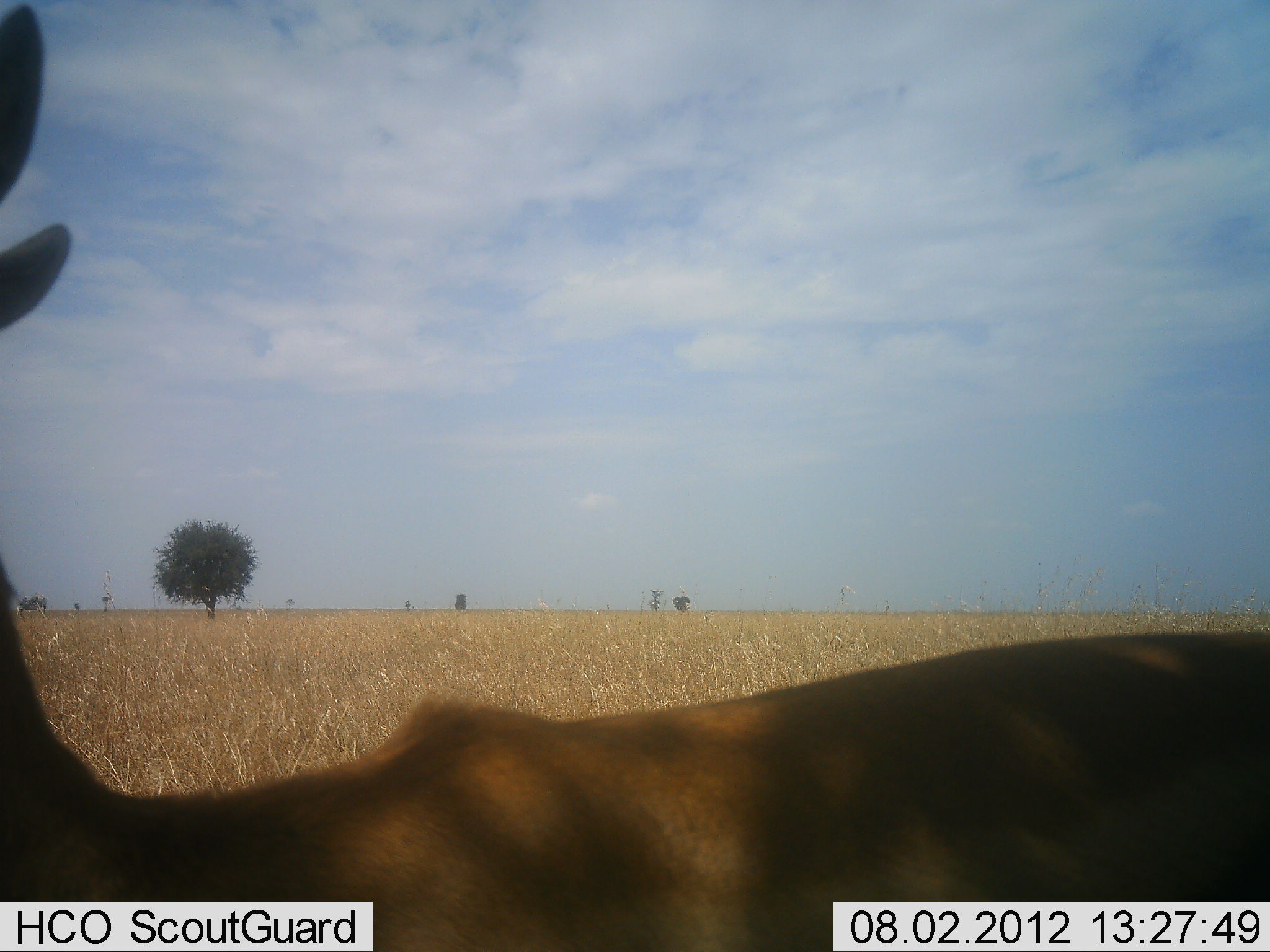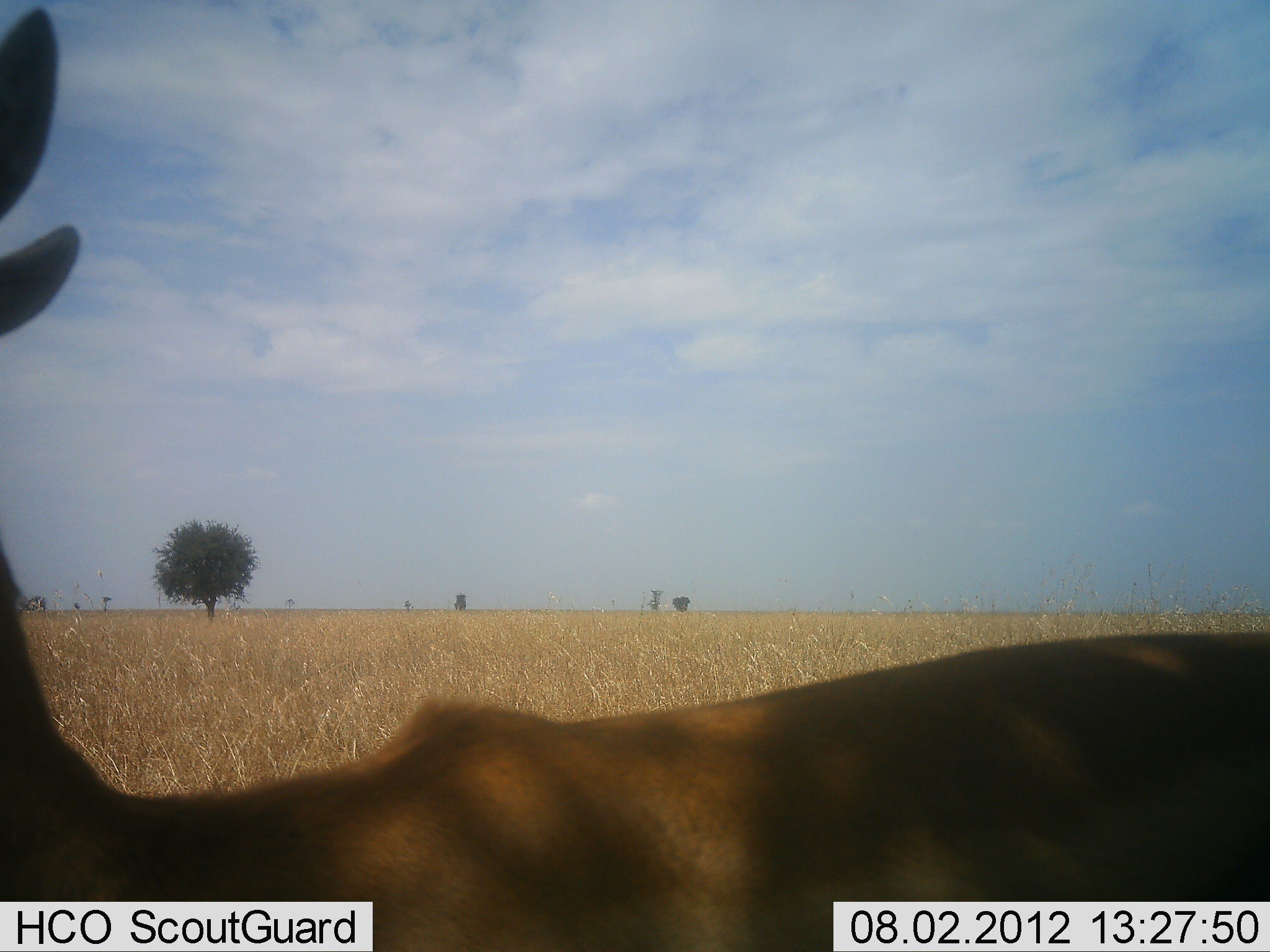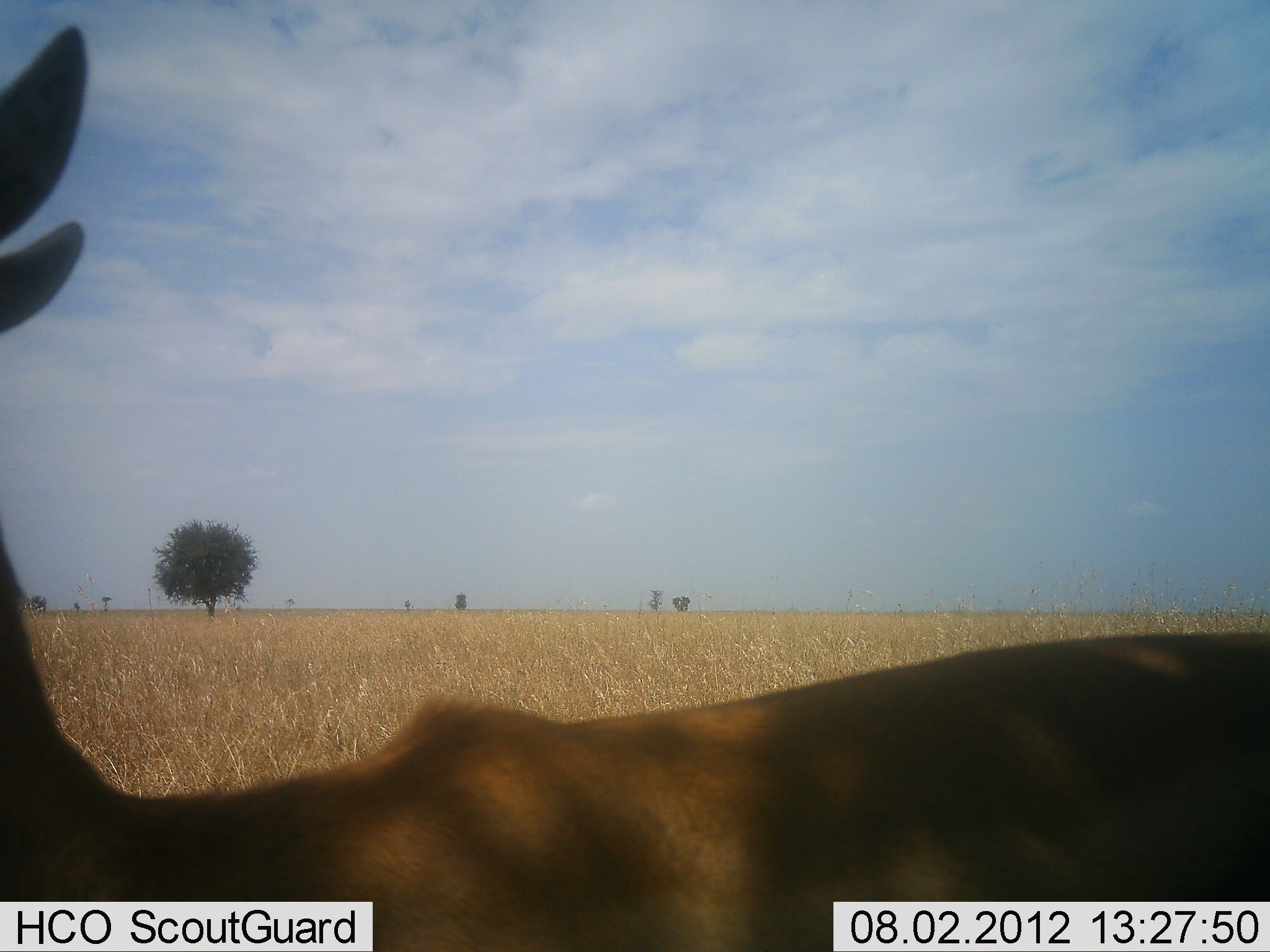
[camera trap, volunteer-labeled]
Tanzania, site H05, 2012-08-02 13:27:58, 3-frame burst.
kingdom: Animalia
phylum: Chordata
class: Mammalia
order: Artiodactyla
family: Bovidae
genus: Nanger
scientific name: Nanger granti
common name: grant's gazelle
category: gazellegrants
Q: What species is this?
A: Gazellegrants (grant's gazelle) (Nanger granti).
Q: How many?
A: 1.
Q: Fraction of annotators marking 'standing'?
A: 100%.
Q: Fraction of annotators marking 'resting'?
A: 0%.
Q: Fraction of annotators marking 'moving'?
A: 0%.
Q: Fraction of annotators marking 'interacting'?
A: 0%.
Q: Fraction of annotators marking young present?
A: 0%.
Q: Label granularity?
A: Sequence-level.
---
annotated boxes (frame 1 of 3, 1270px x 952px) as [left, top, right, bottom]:
animal: [1, 1, 1269, 952]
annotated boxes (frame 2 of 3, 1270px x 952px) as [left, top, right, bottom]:
animal: [1, 1, 1269, 952]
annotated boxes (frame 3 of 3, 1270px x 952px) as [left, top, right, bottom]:
animal: [0, 22, 1270, 952]